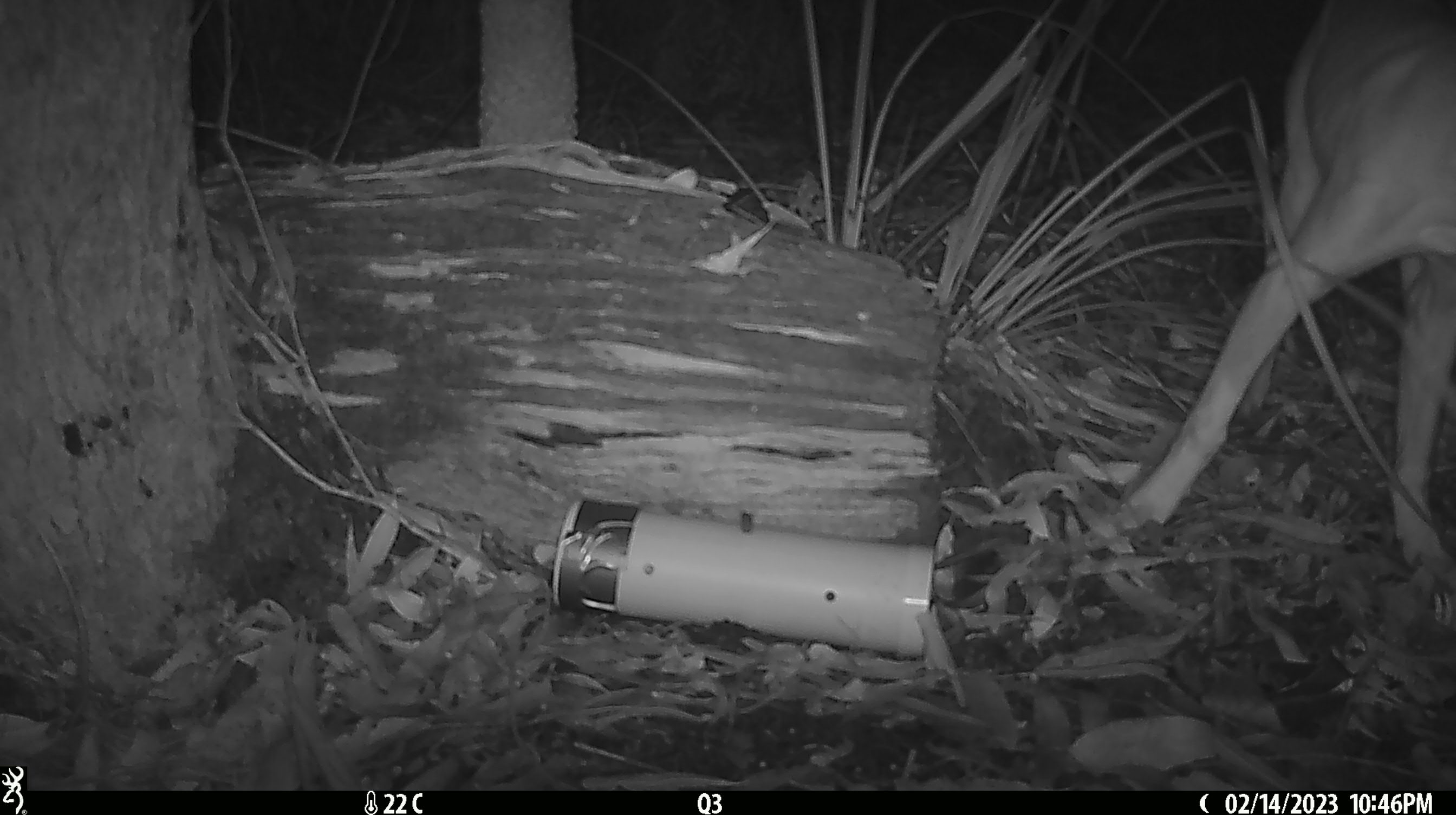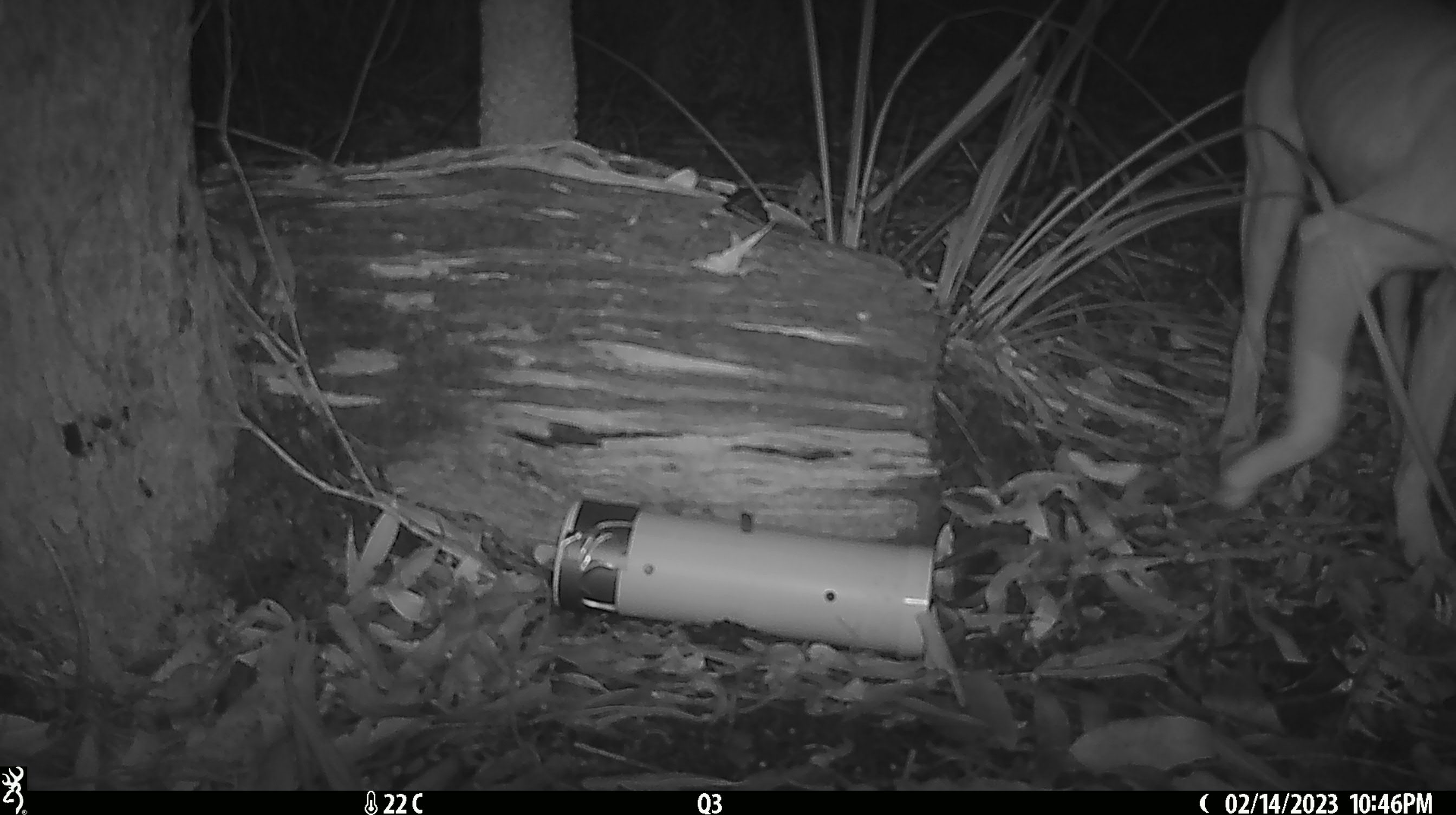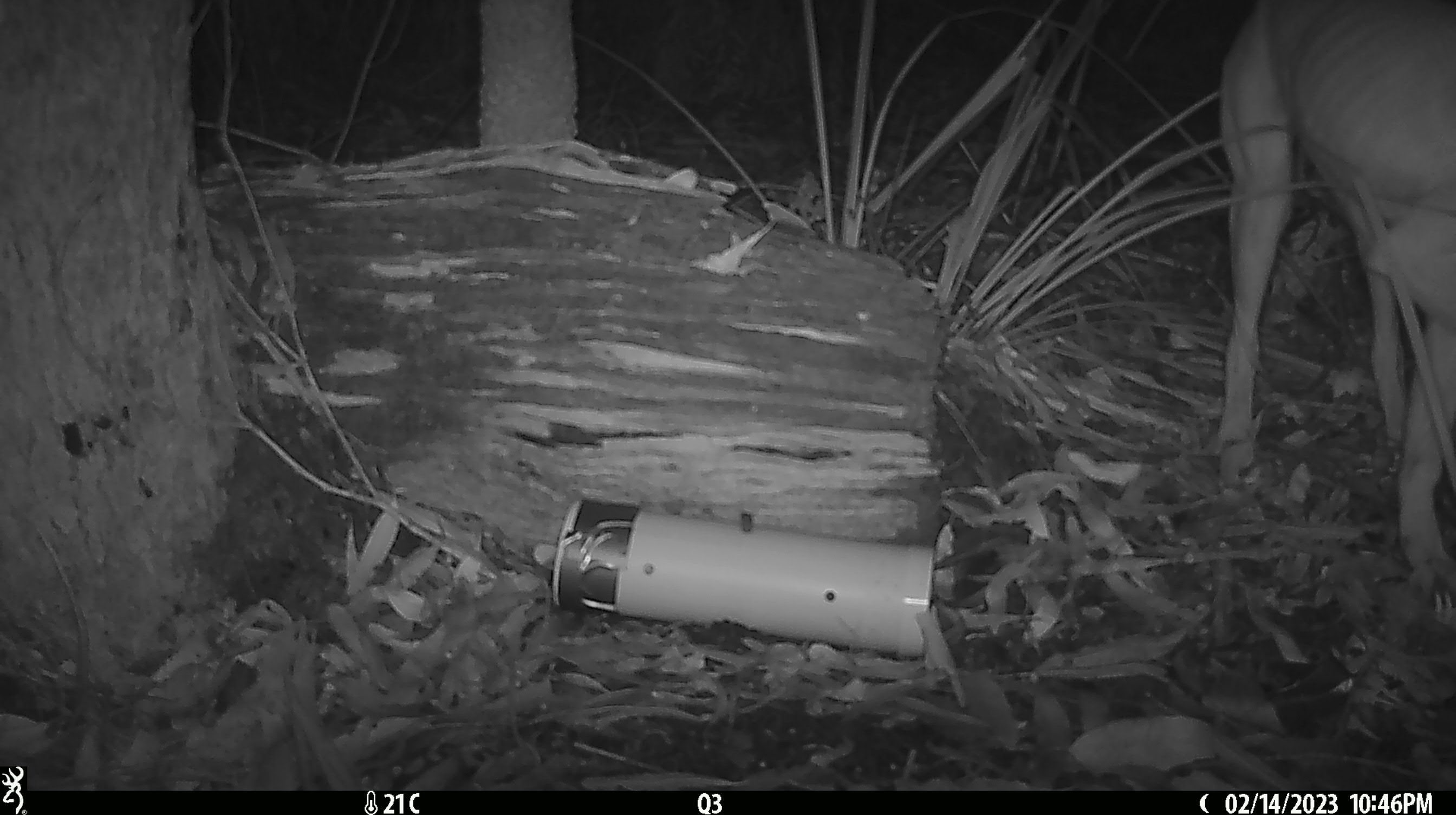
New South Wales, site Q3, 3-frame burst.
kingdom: Animalia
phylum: Chordata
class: Mammalia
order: Carnivora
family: Canidae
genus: Canis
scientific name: Canis familiaris dingo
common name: dingo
Dingo (Canis familiaris dingo).